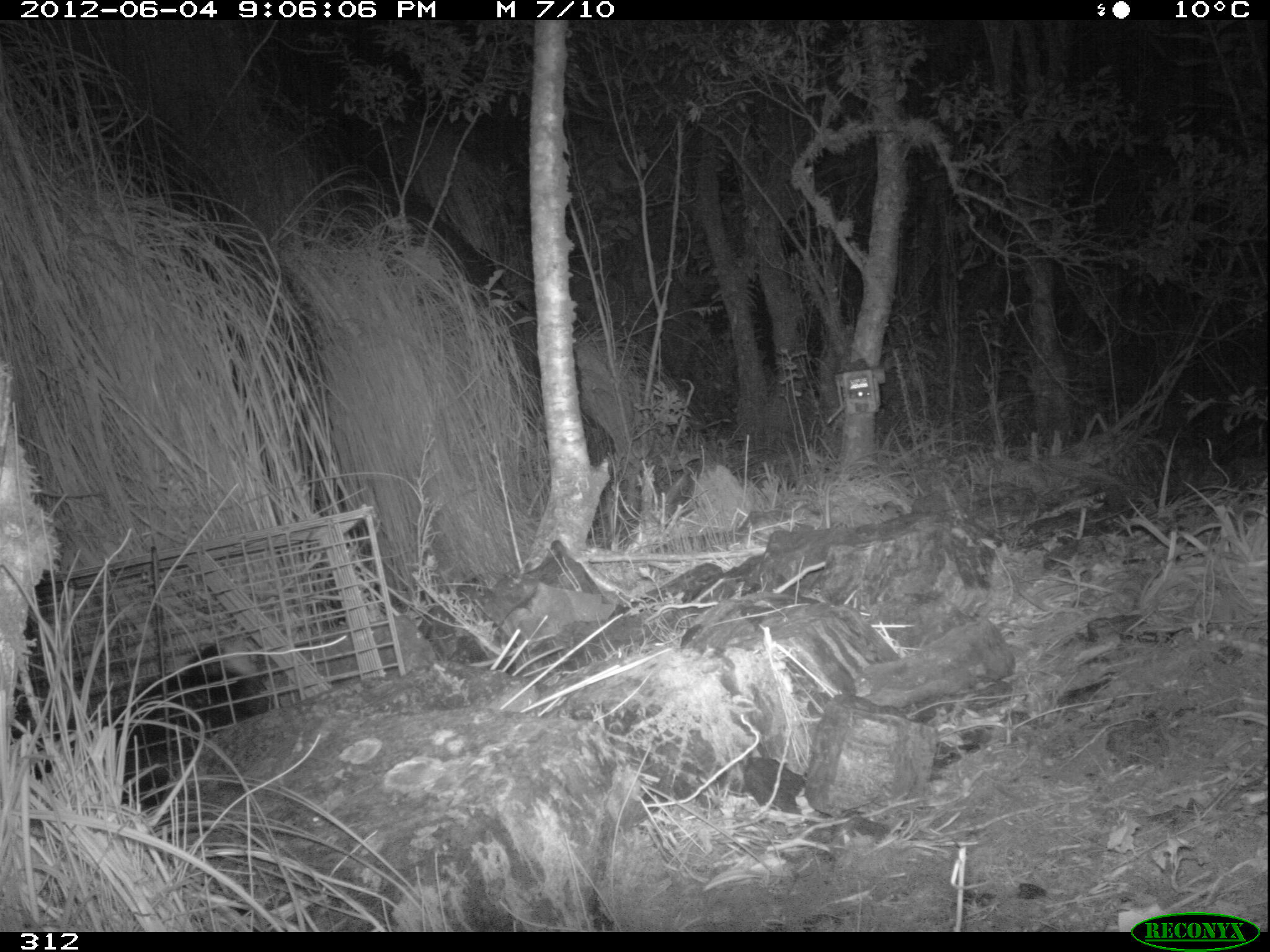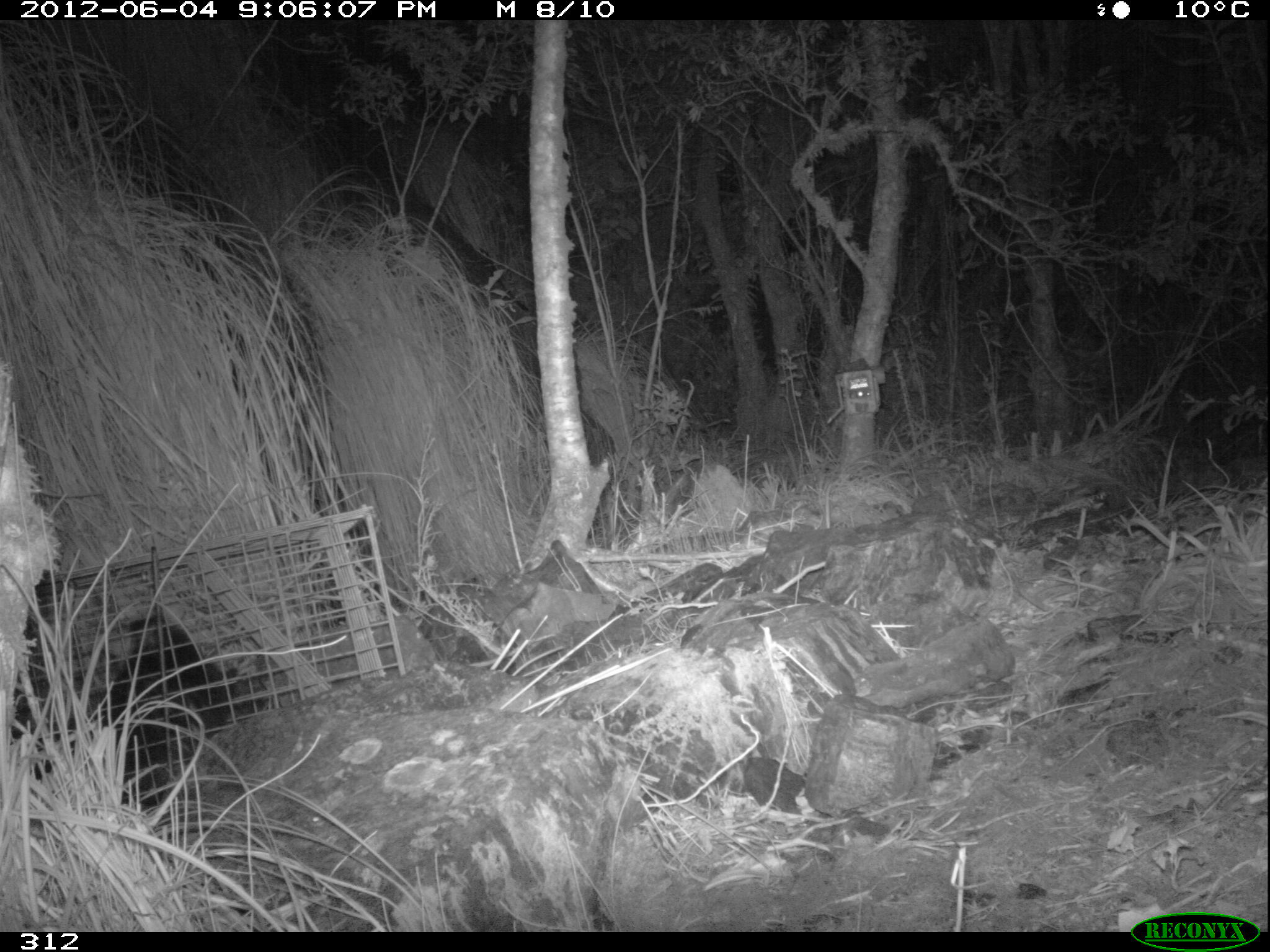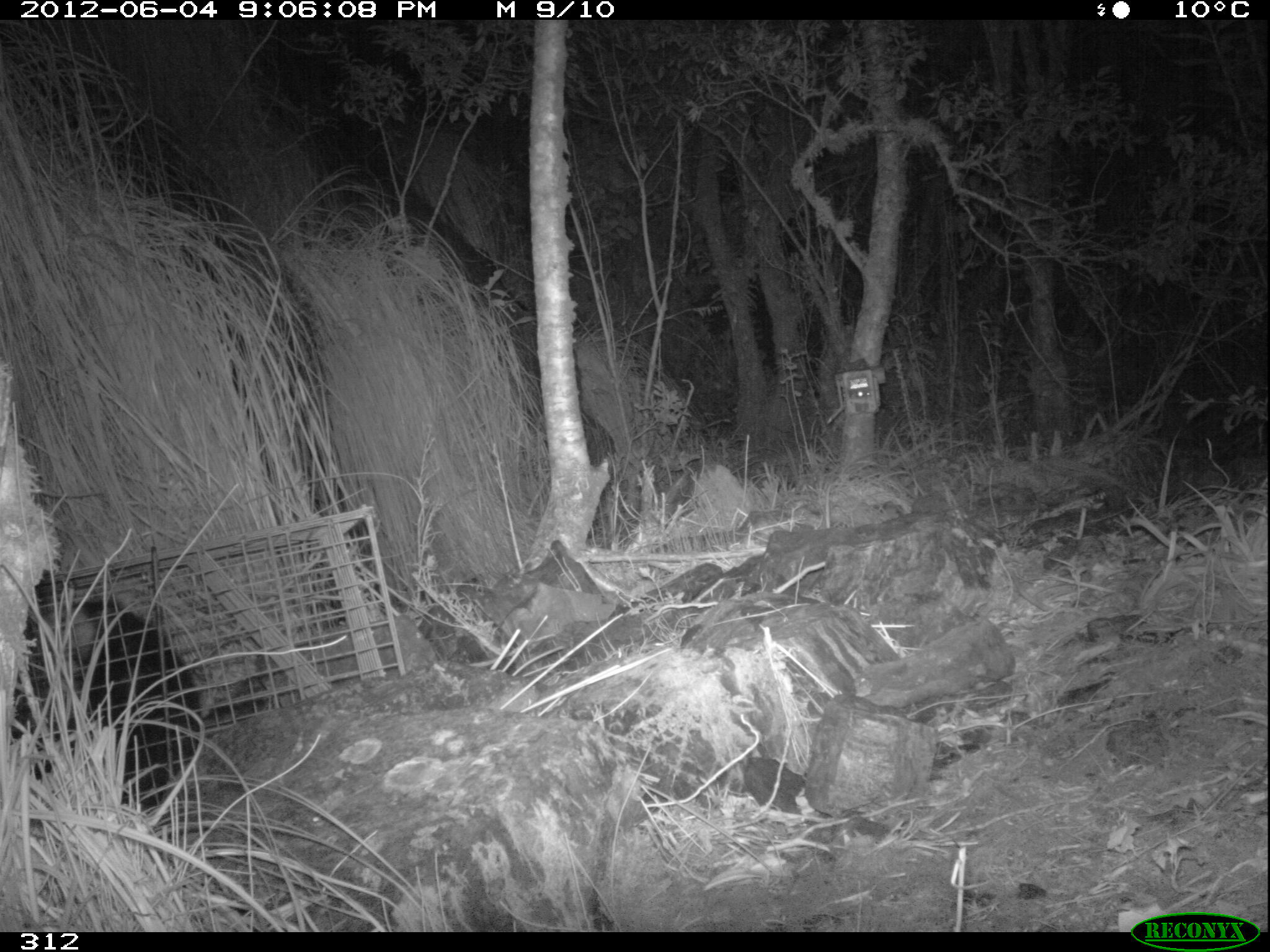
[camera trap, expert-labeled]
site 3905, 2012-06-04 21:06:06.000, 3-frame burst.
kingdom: Animalia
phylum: Chordata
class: Mammalia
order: Didelphimorphia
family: Didelphidae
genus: Didelphis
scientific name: Didelphis pernigra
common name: andean white-eared opossum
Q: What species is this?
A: Didelphis pernigra (andean white-eared opossum).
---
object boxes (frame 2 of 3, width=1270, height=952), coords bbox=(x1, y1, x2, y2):
didelphis pernigra: bbox=(11, 612, 264, 811)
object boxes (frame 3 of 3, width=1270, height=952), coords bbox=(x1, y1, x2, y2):
didelphis pernigra: bbox=(9, 571, 205, 811)